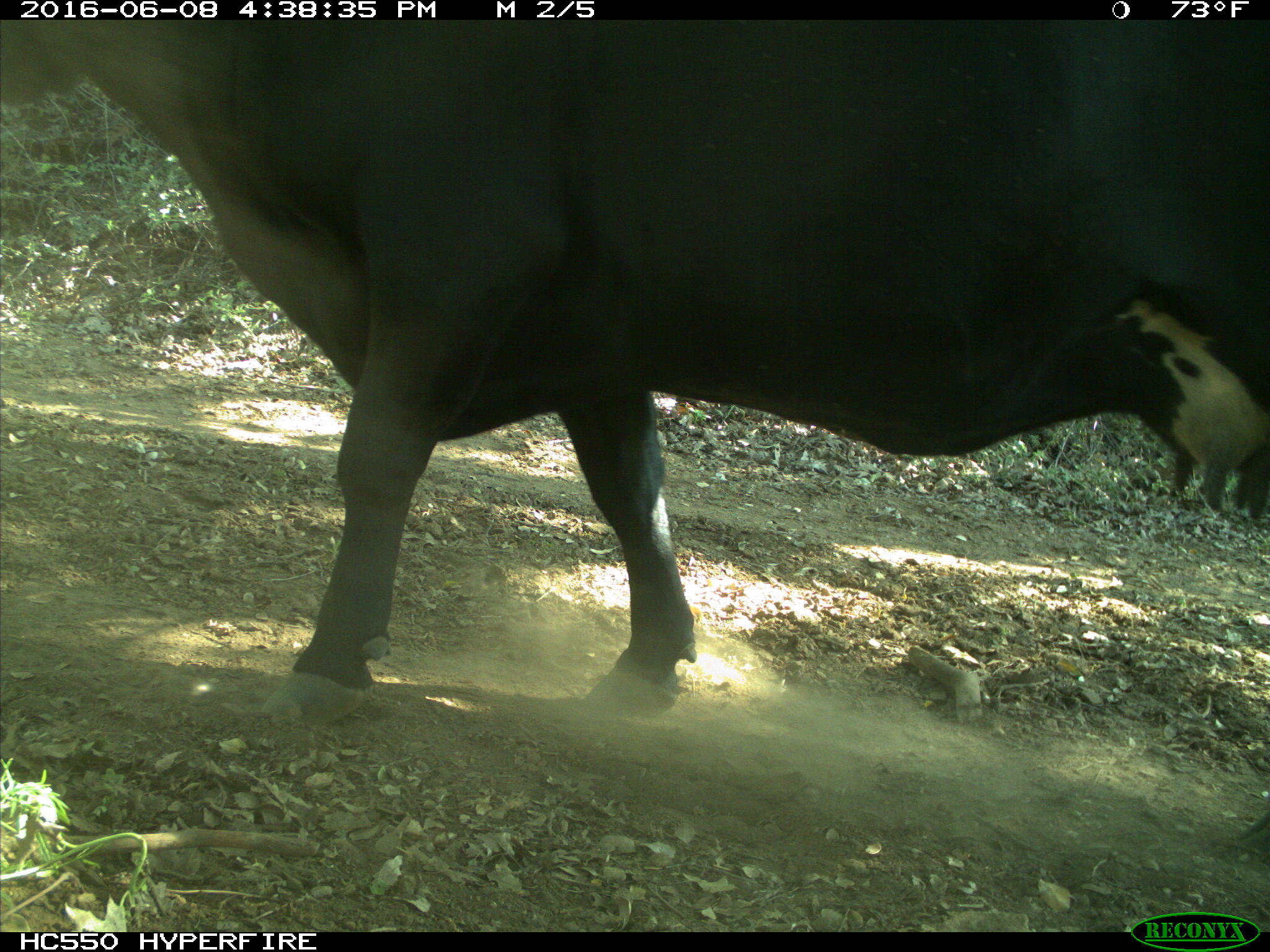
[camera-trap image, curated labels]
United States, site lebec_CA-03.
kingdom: Animalia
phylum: Chordata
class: Mammalia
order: Artiodactyla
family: Bovidae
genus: Bos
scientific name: Bos taurus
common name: domestic cow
Bos taurus (domestic cow).